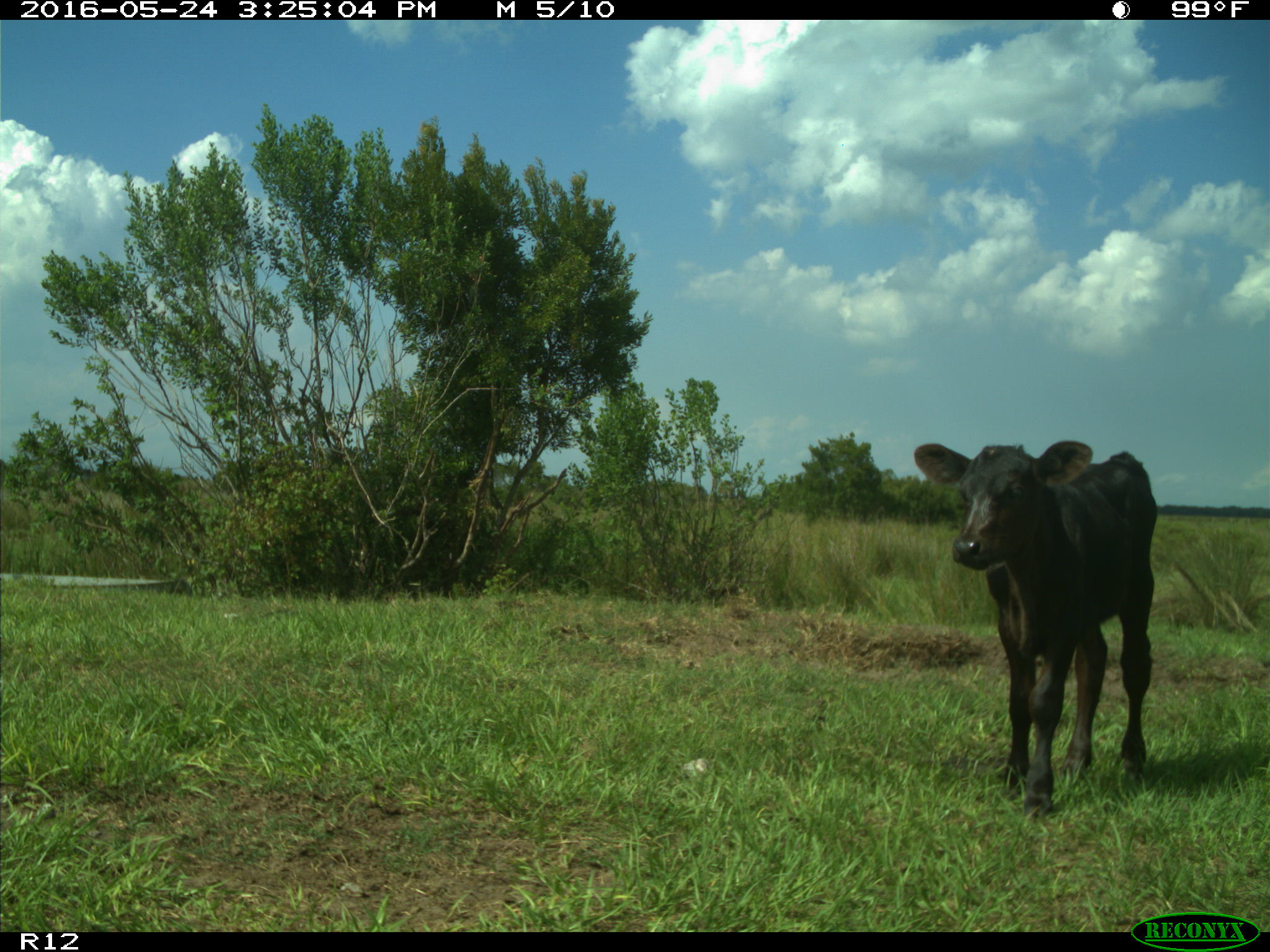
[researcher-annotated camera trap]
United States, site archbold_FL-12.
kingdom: Animalia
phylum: Chordata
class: Mammalia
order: Artiodactyla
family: Bovidae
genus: Bos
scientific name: Bos taurus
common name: domestic cow